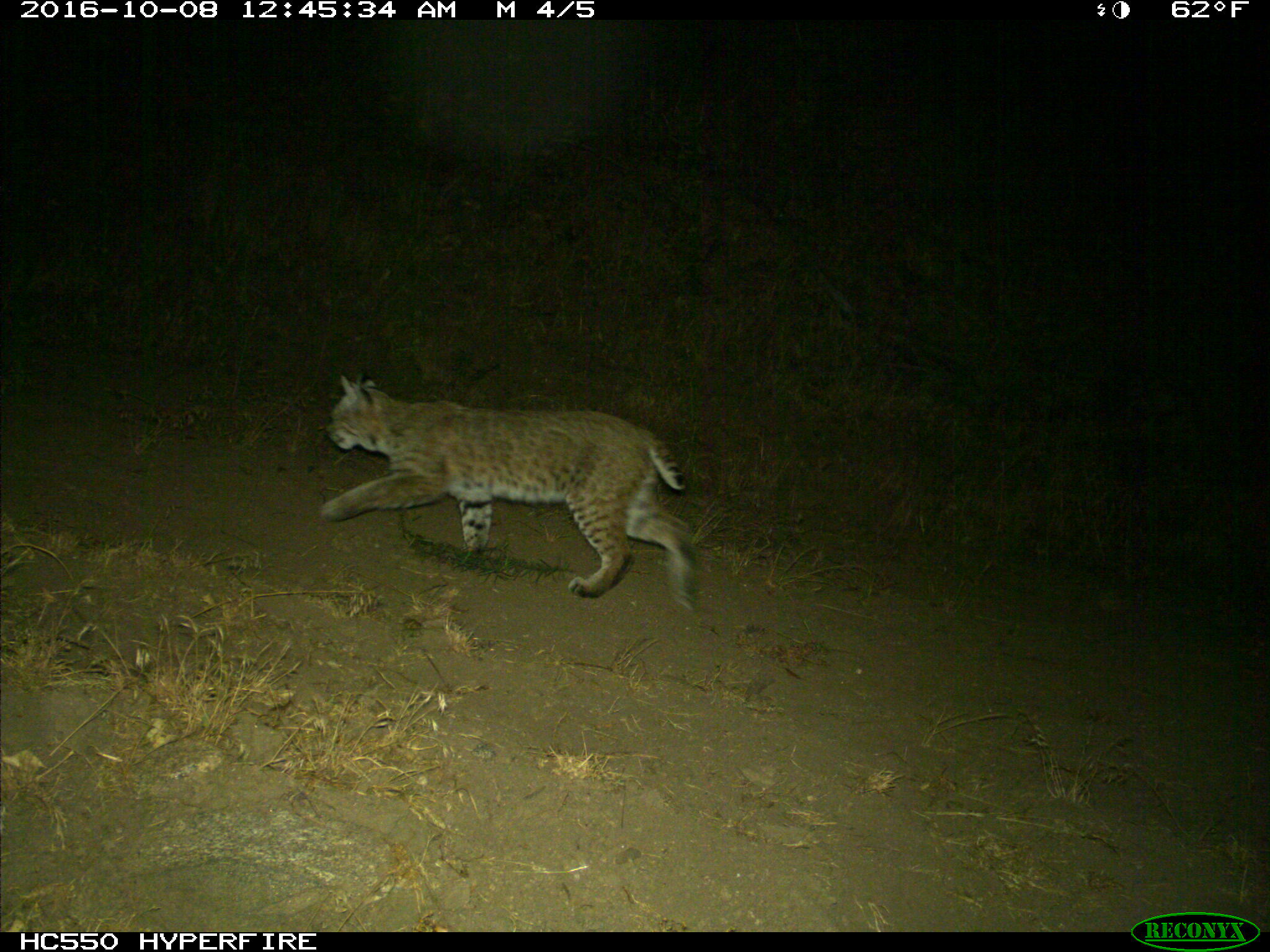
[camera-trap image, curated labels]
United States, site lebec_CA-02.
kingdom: Animalia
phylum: Chordata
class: Mammalia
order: Carnivora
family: Felidae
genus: Lynx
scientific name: Lynx rufus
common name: bobcat